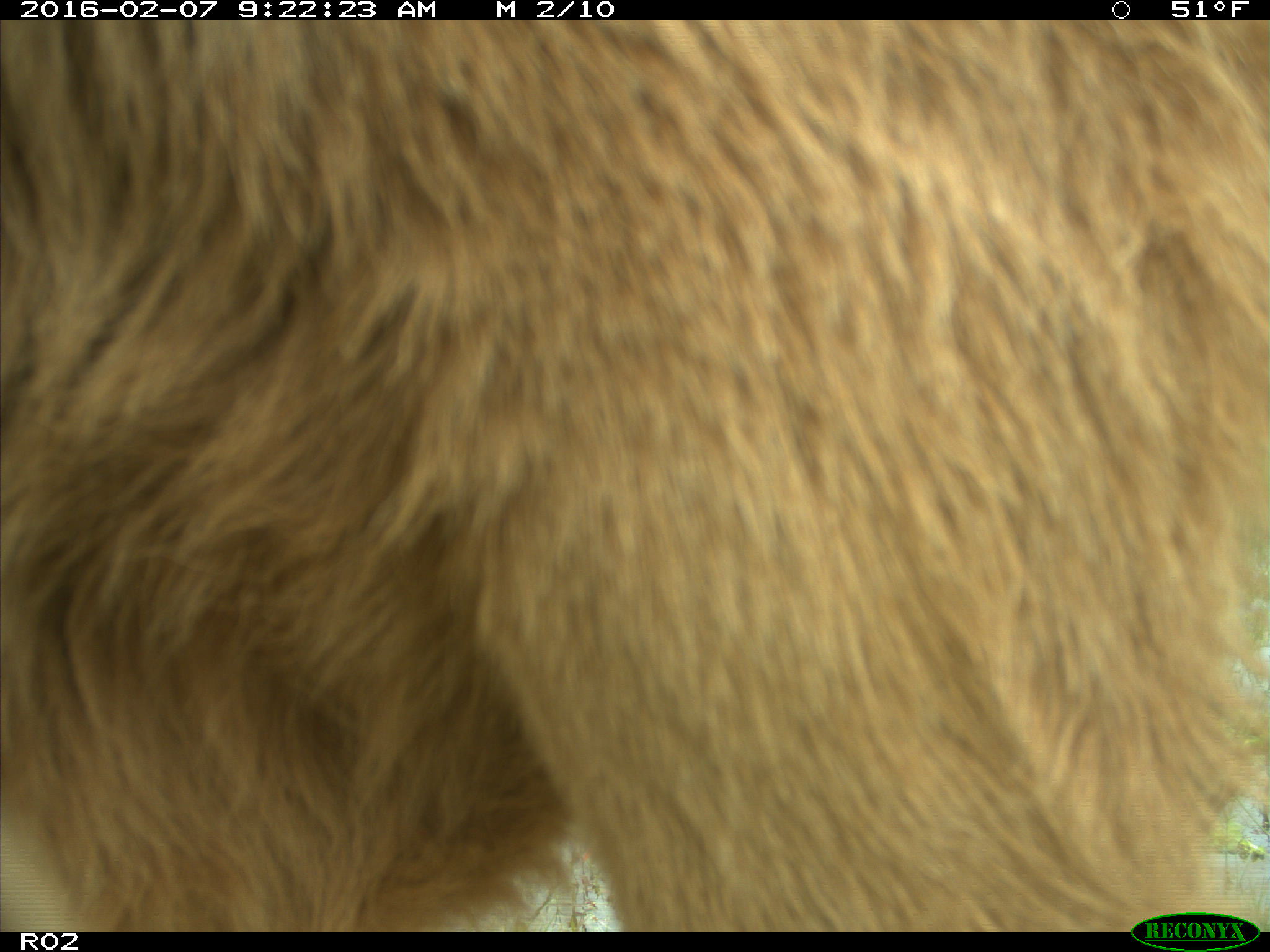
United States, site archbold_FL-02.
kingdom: Animalia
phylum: Chordata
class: Mammalia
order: Artiodactyla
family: Bovidae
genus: Bos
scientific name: Bos taurus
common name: domestic cow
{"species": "Bos taurus (domestic cow)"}